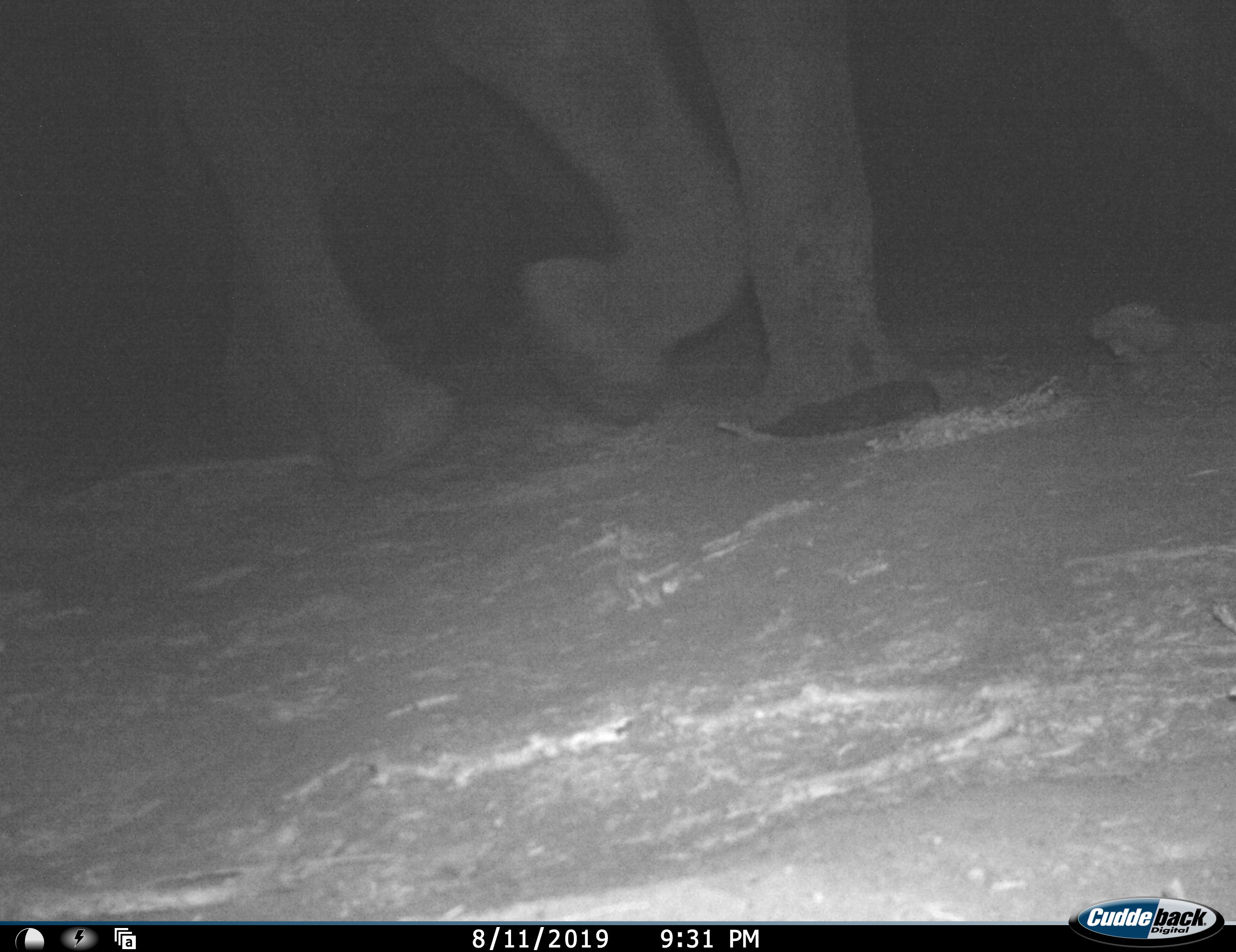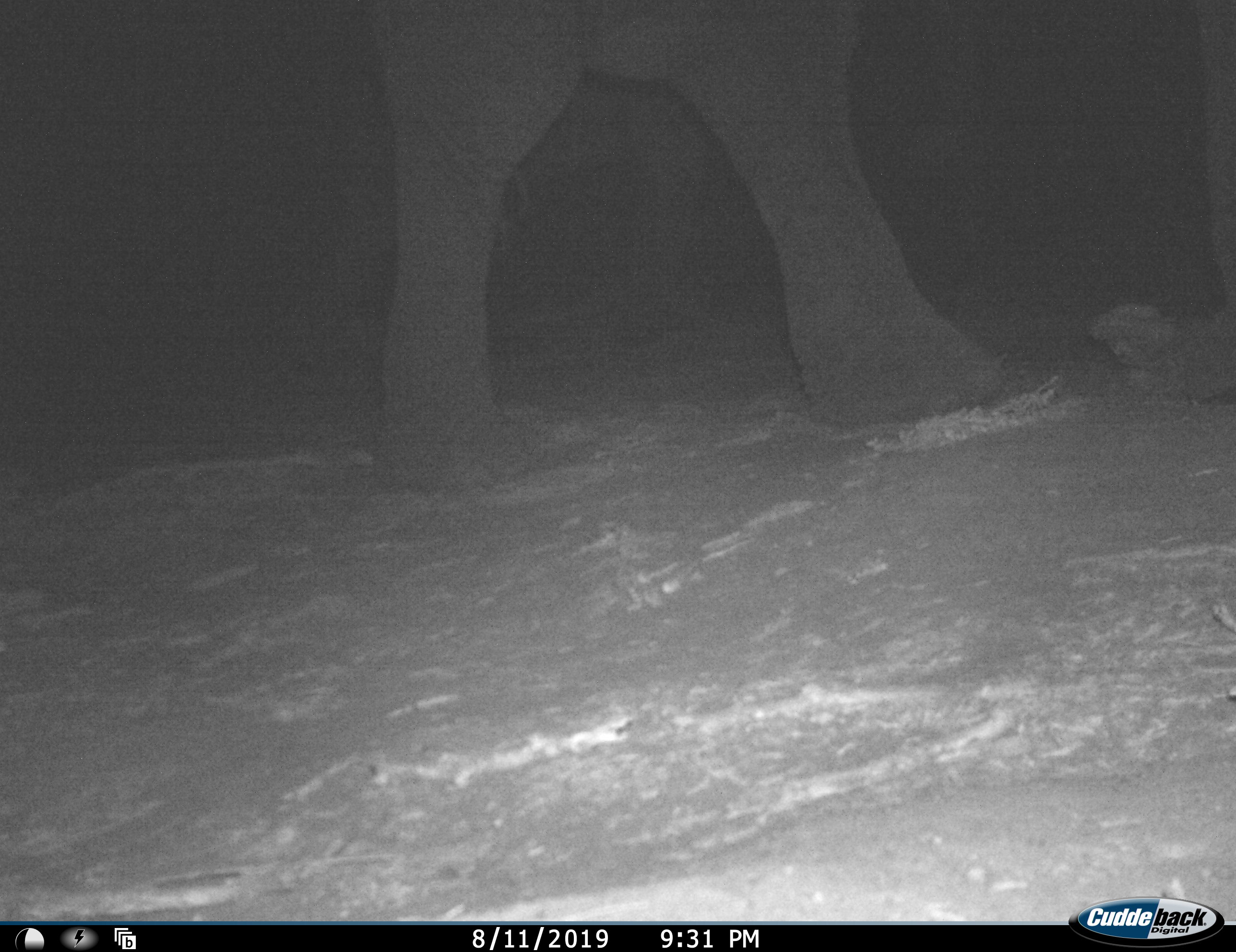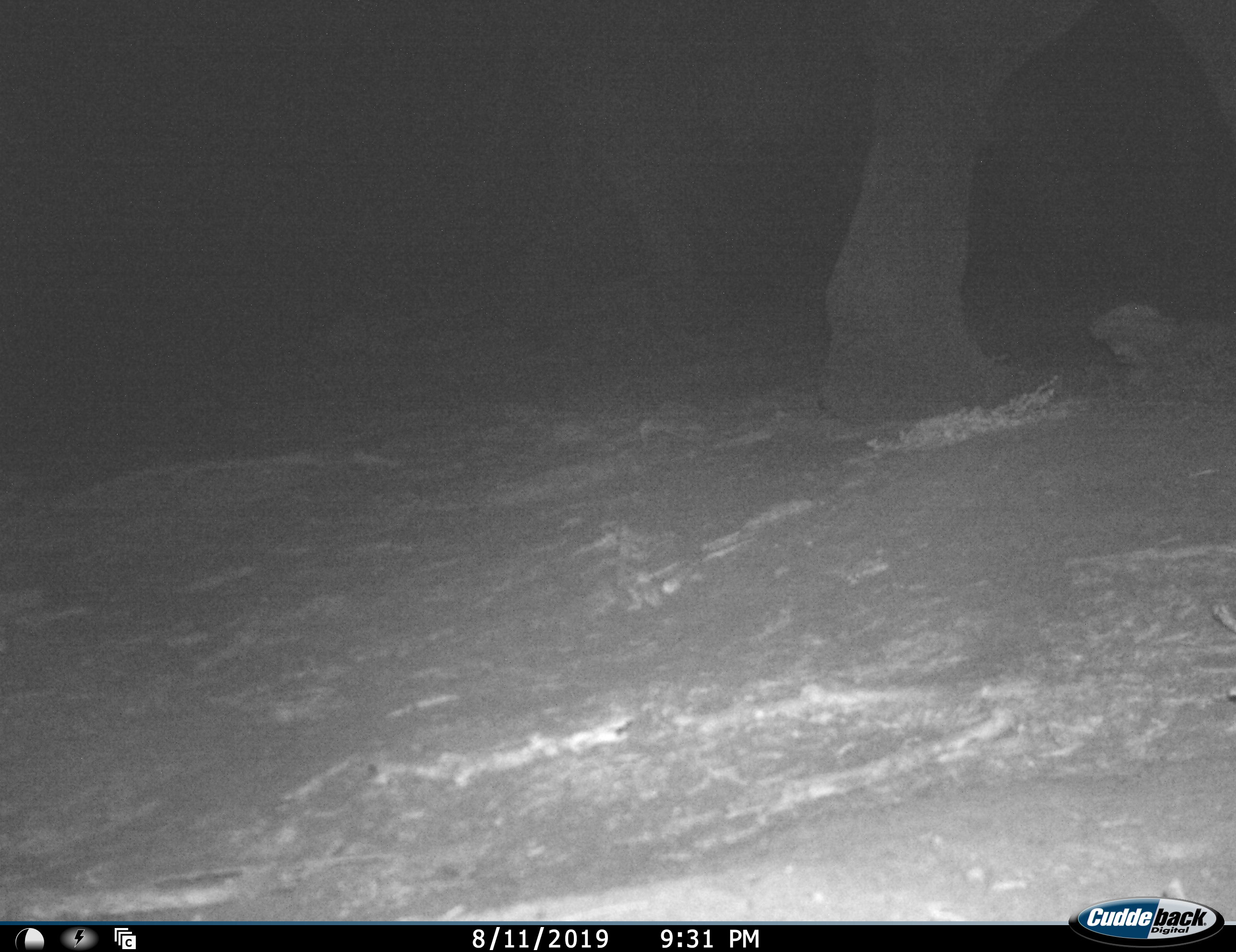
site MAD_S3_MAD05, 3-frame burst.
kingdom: Animalia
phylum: Chordata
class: Mammalia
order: Proboscidea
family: Elephantidae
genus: Loxodonta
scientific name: Loxodonta africana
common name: african bush elephant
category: elephant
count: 1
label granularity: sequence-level